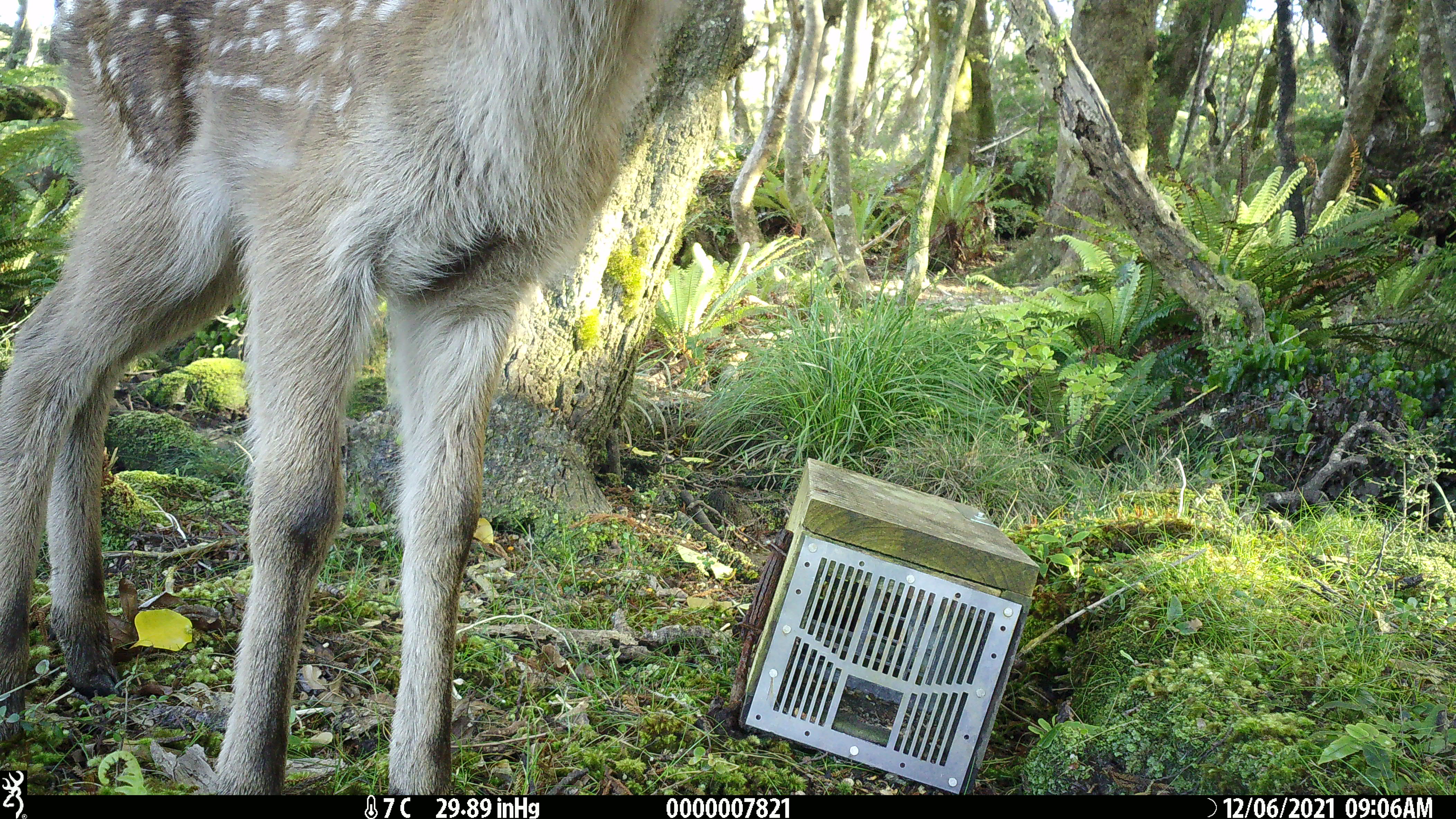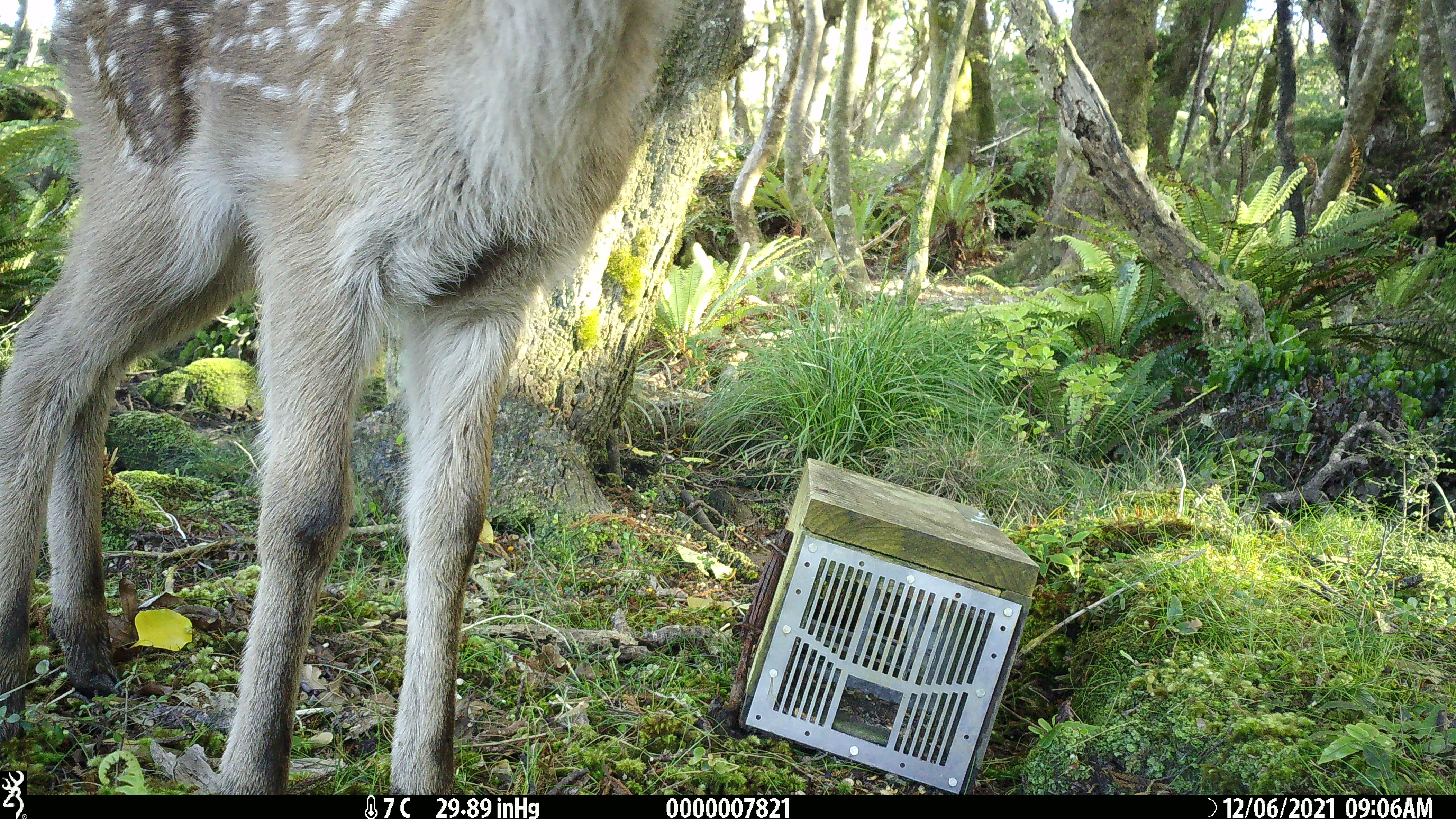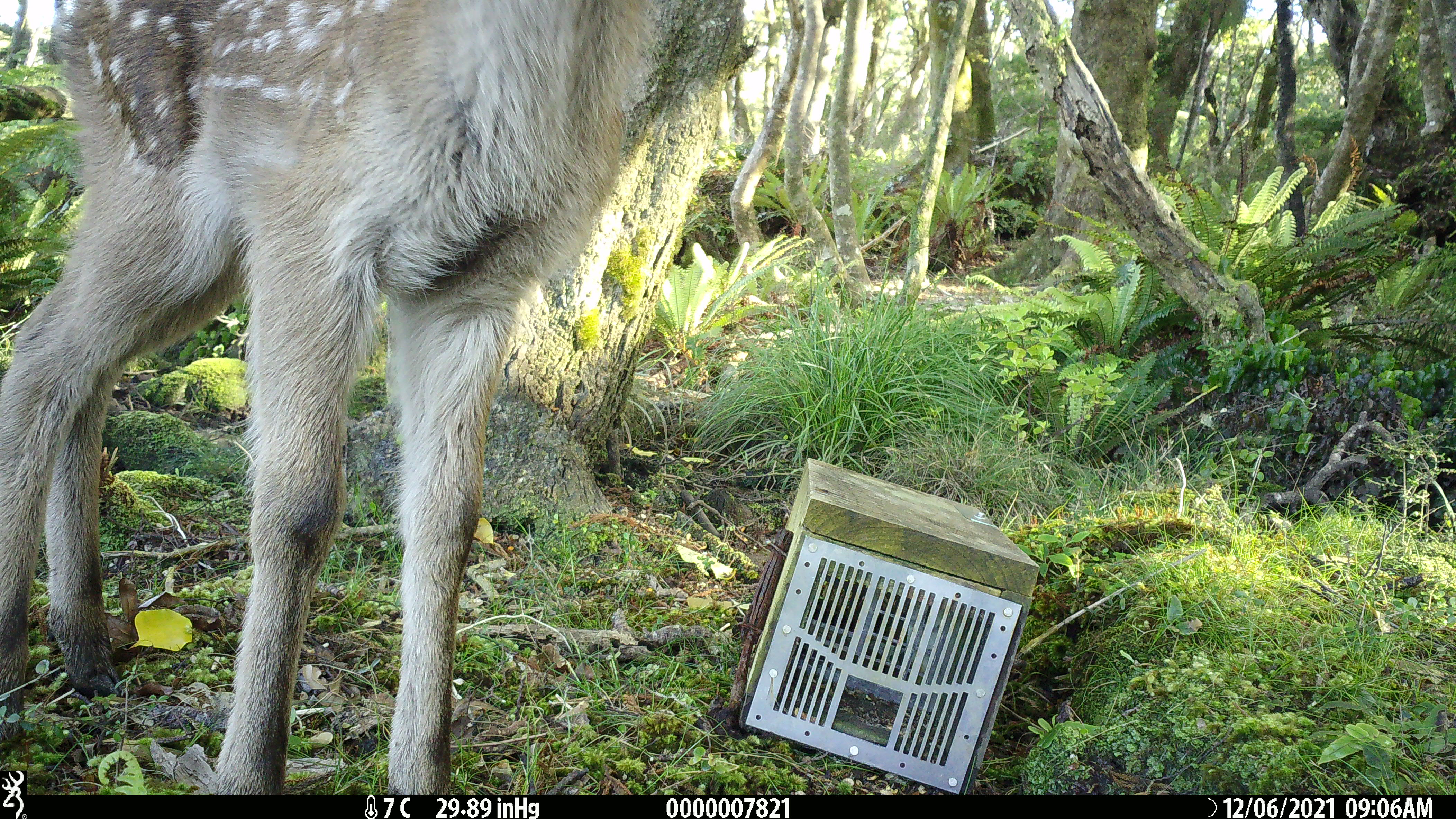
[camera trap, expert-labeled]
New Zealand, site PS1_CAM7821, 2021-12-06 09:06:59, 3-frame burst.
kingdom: Animalia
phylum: Chordata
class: Mammalia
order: Artiodactyla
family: Cervidae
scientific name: Cervidae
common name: deer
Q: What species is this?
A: Deer (Cervidae).